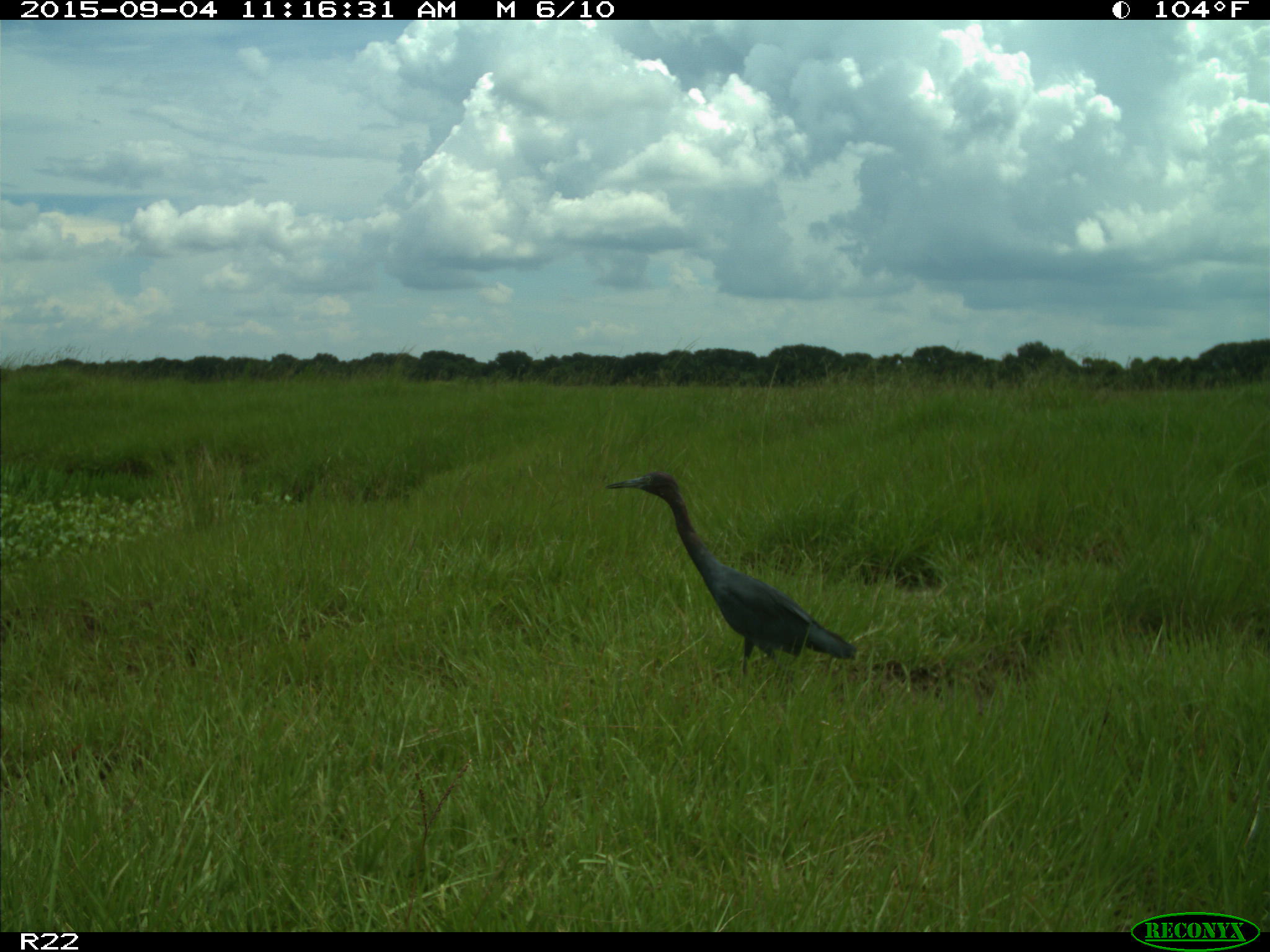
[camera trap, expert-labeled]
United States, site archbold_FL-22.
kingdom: Animalia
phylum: Chordata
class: Aves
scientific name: Aves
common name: birds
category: unidentified bird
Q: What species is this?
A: Unidentified bird (birds) (Aves).